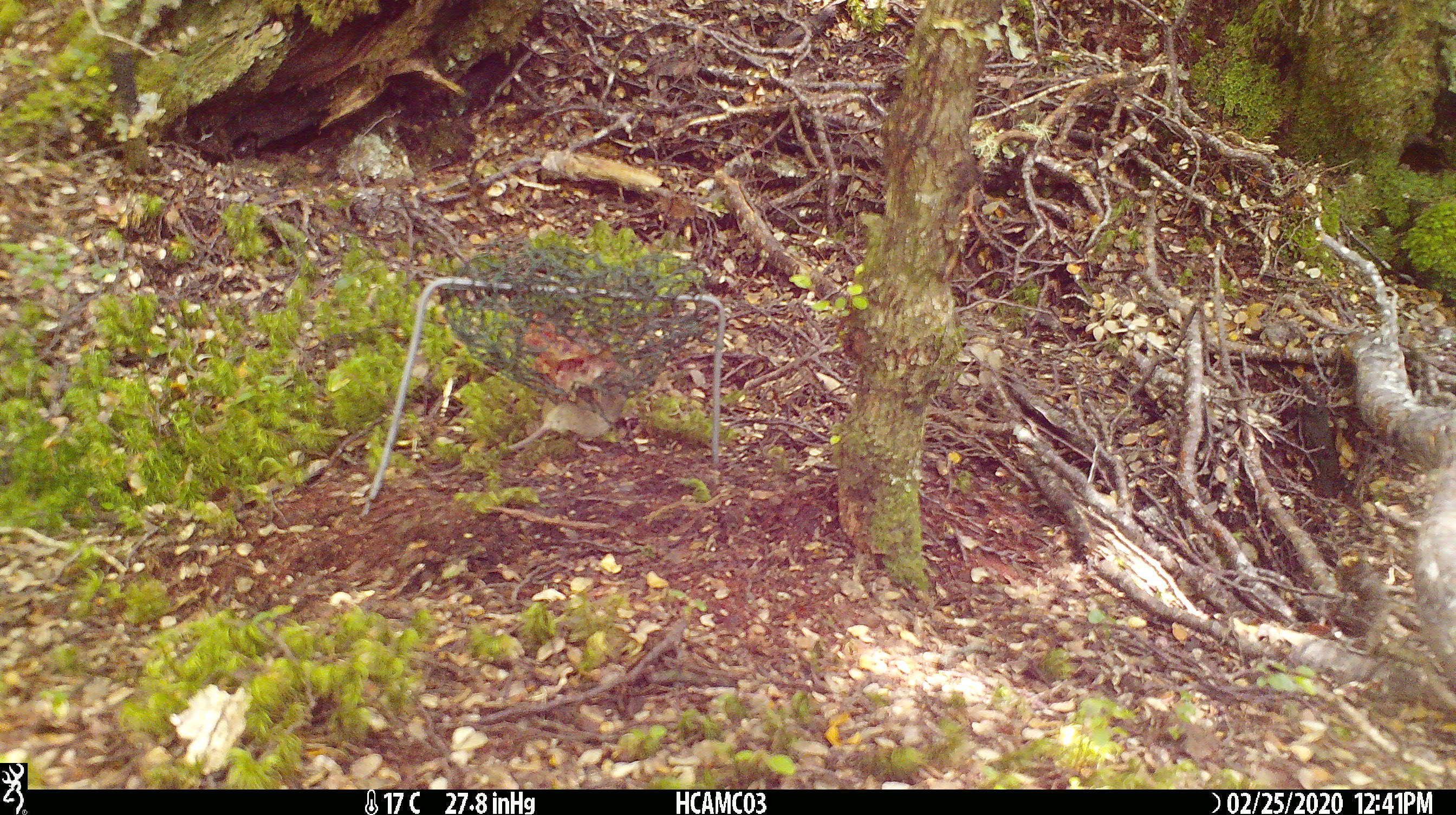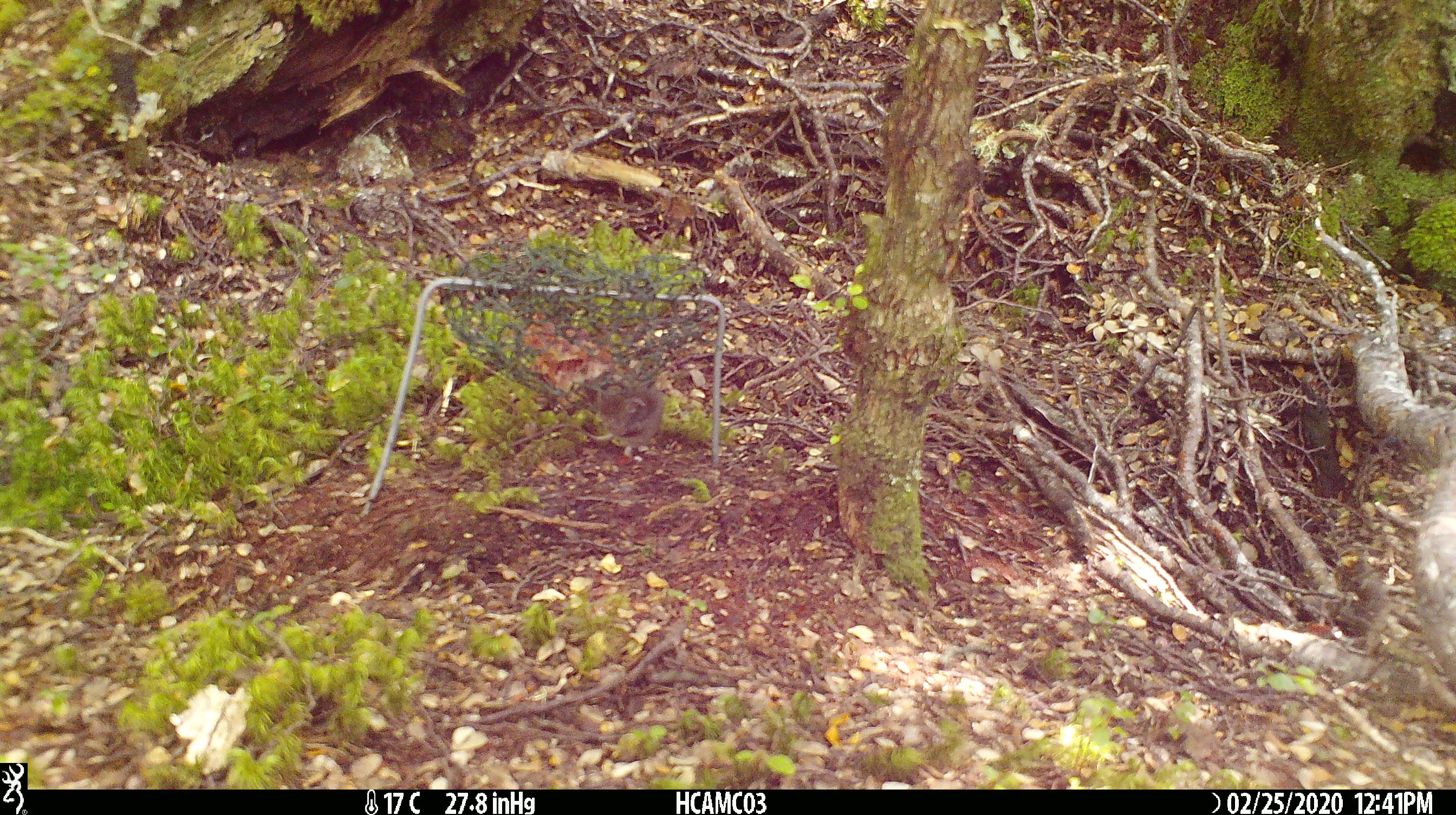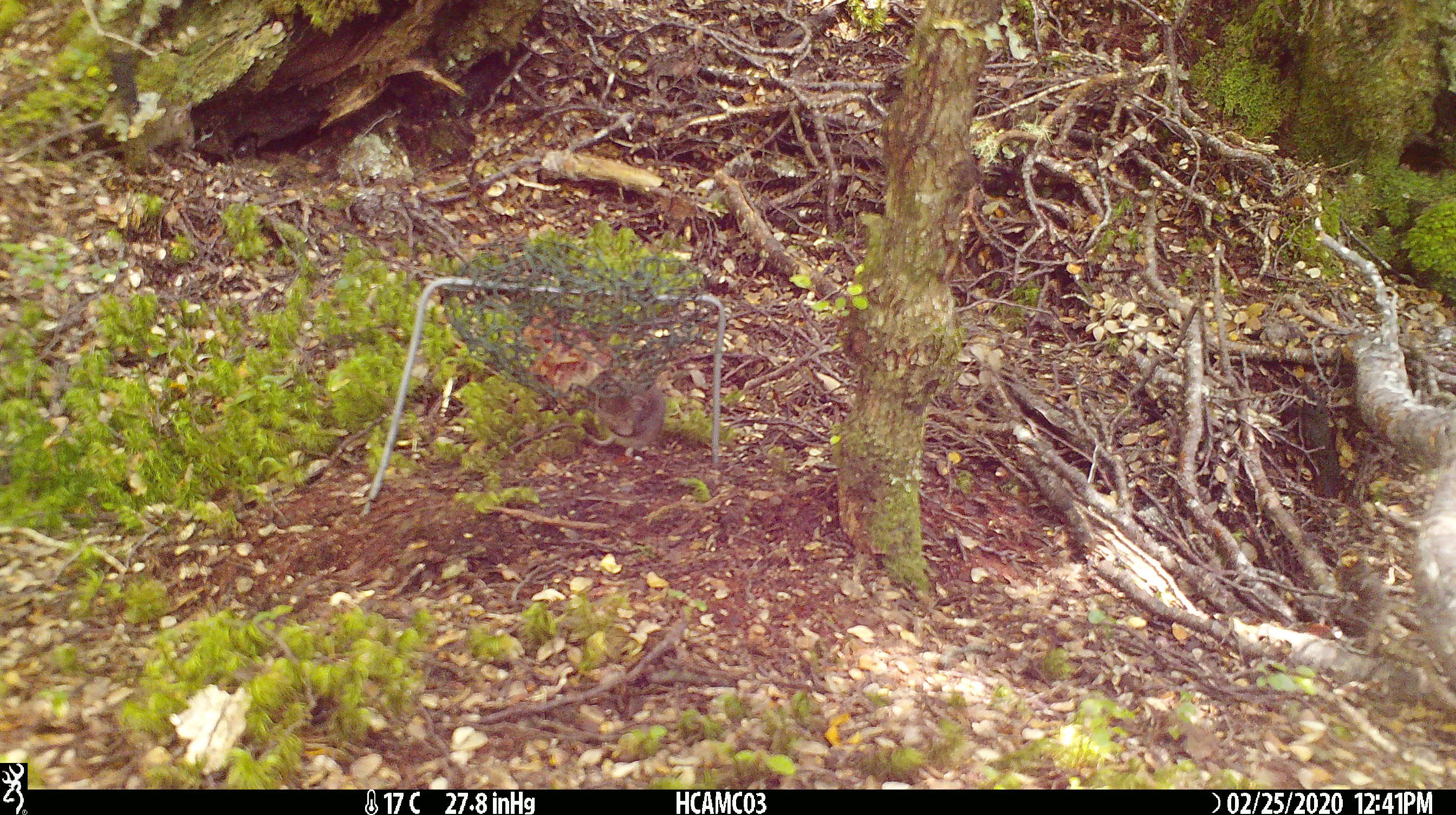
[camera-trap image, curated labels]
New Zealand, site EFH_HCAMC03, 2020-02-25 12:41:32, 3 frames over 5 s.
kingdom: Animalia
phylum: Chordata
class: Mammalia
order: Rodentia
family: Muridae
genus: Mus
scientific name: Mus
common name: mouse